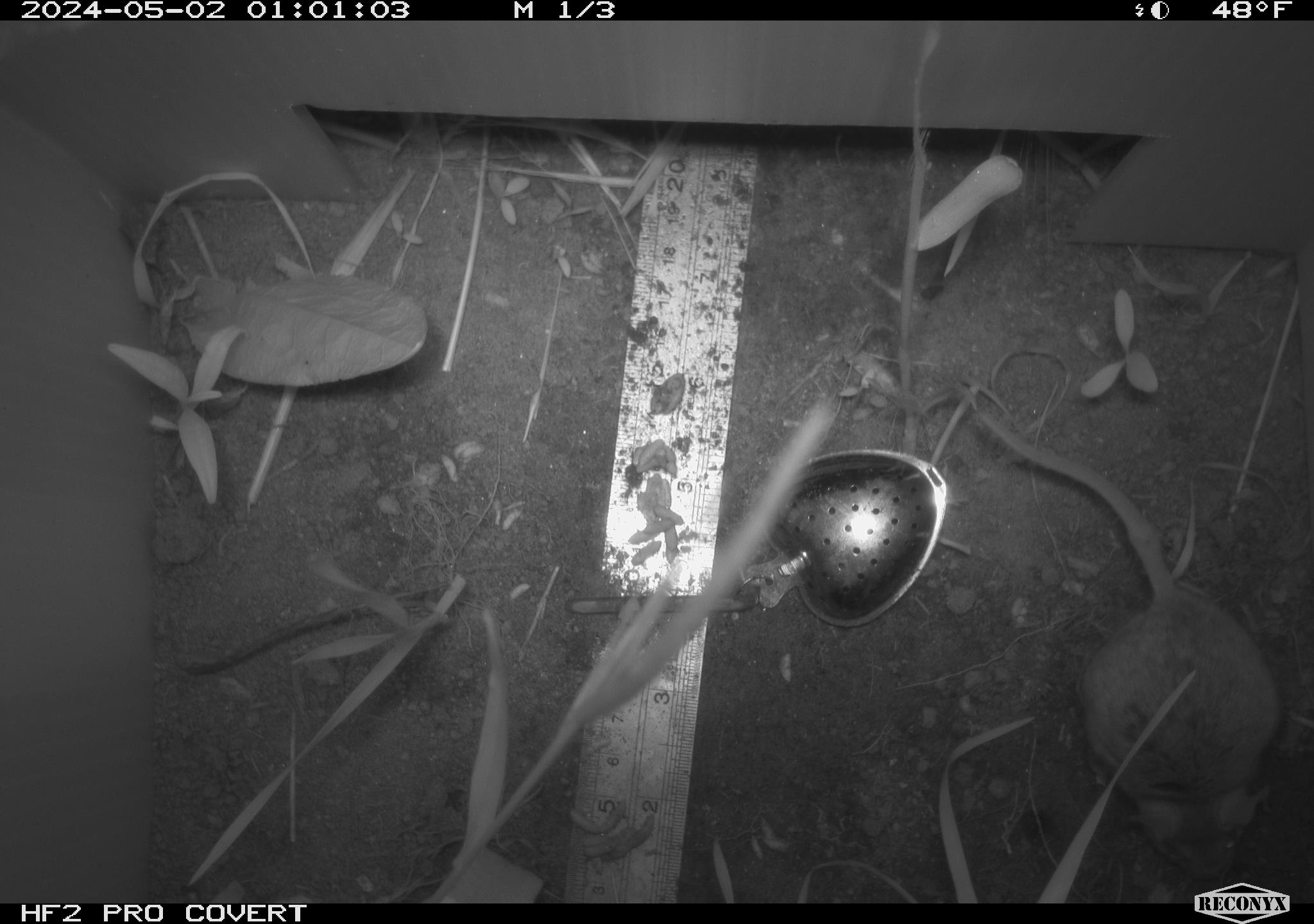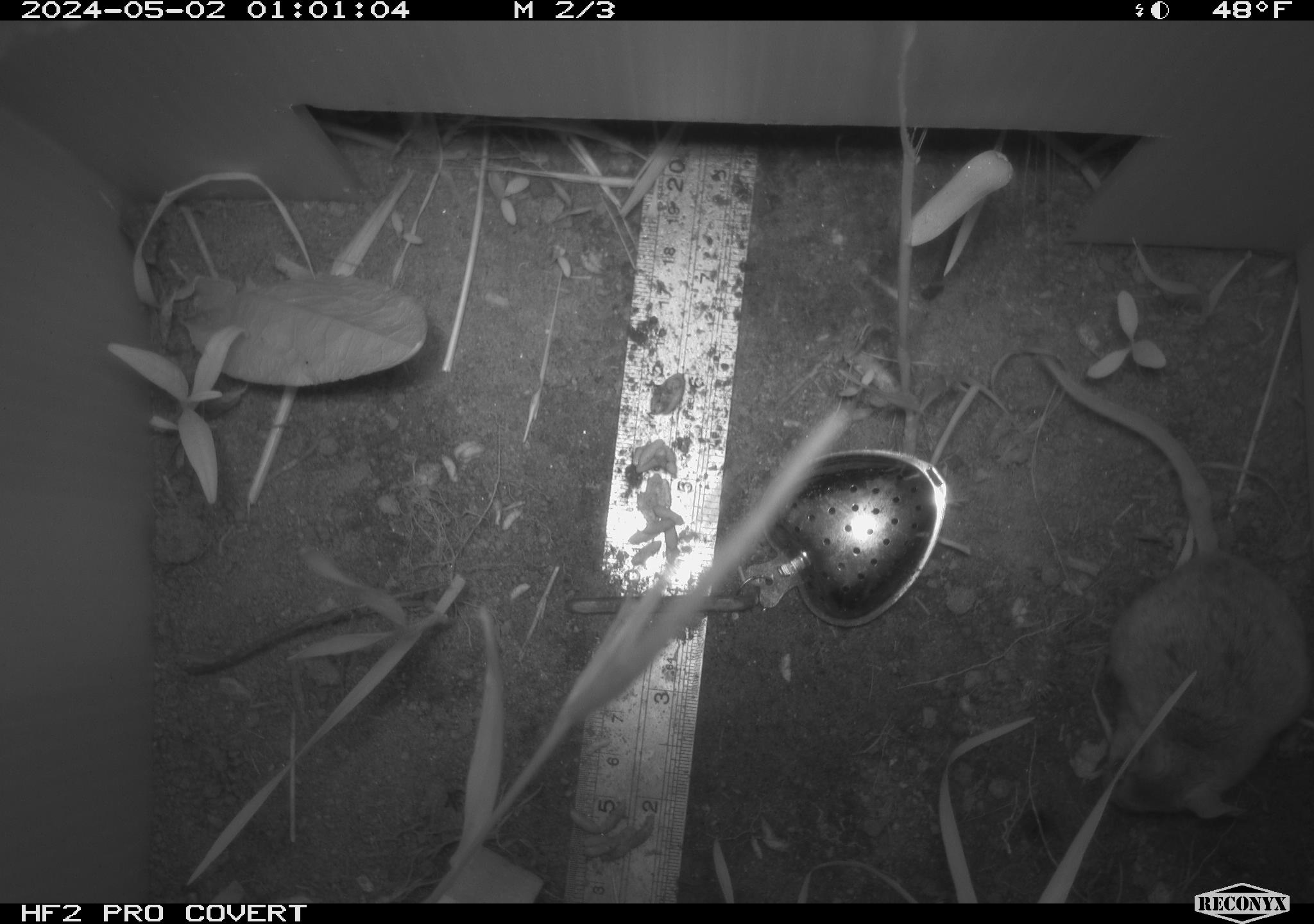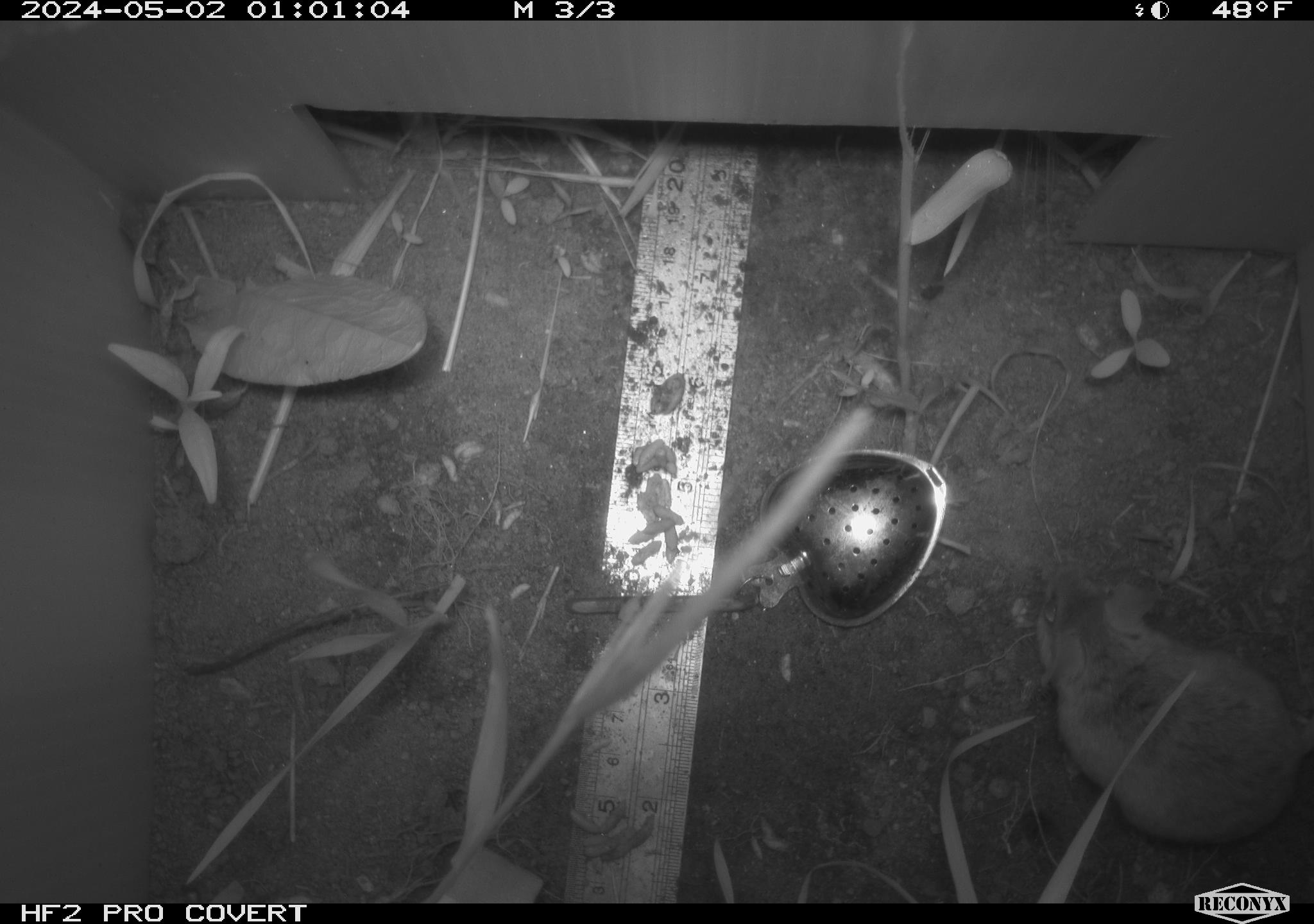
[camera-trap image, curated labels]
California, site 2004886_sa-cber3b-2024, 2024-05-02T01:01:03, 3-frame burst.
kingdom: Animalia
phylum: Chordata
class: Mammalia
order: Rodentia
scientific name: Rodentia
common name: mouse species